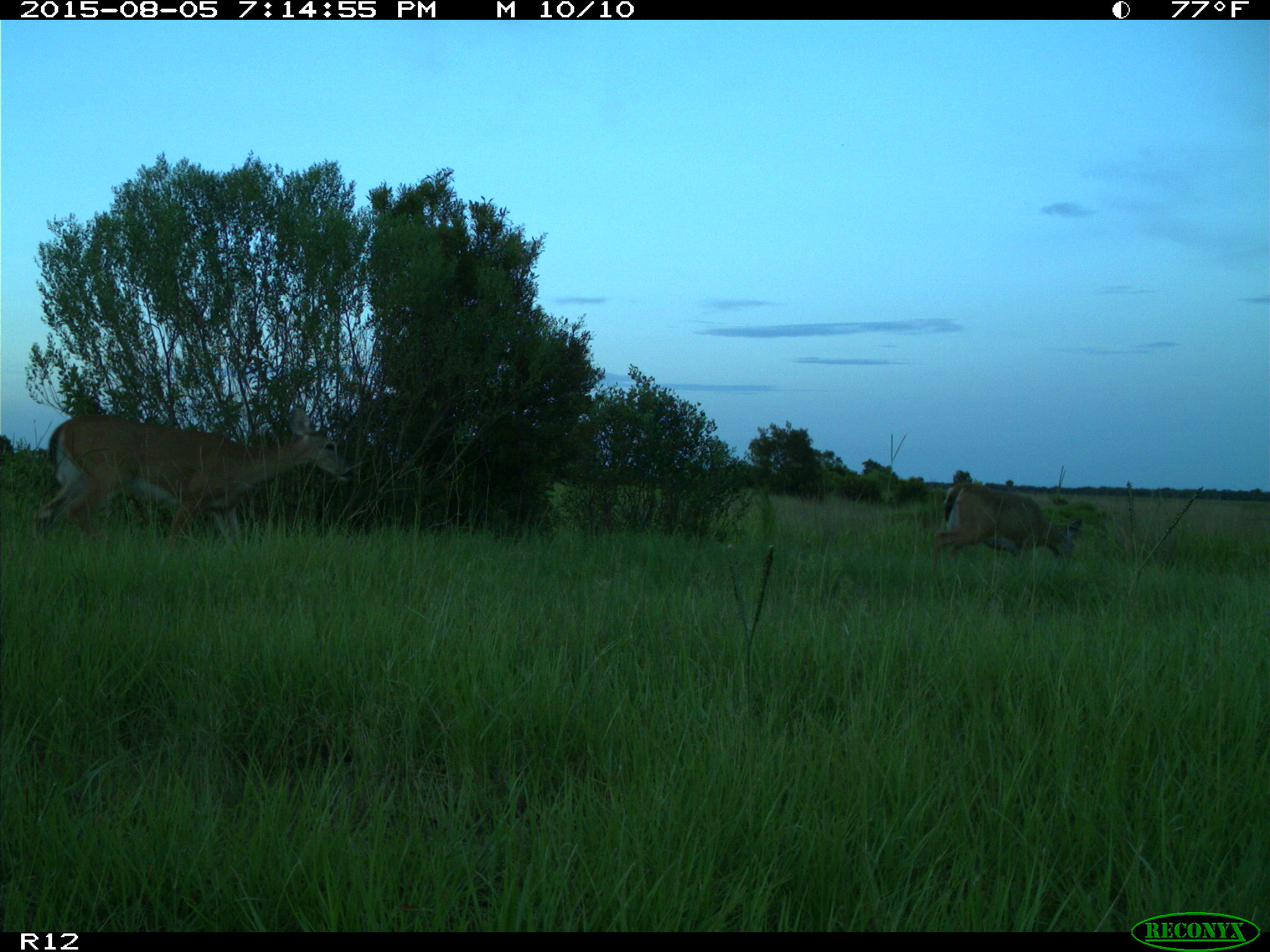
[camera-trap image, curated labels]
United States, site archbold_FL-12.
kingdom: Animalia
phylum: Chordata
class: Mammalia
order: Artiodactyla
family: Cervidae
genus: Odocoileus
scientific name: Odocoileus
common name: deer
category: unidentified deer